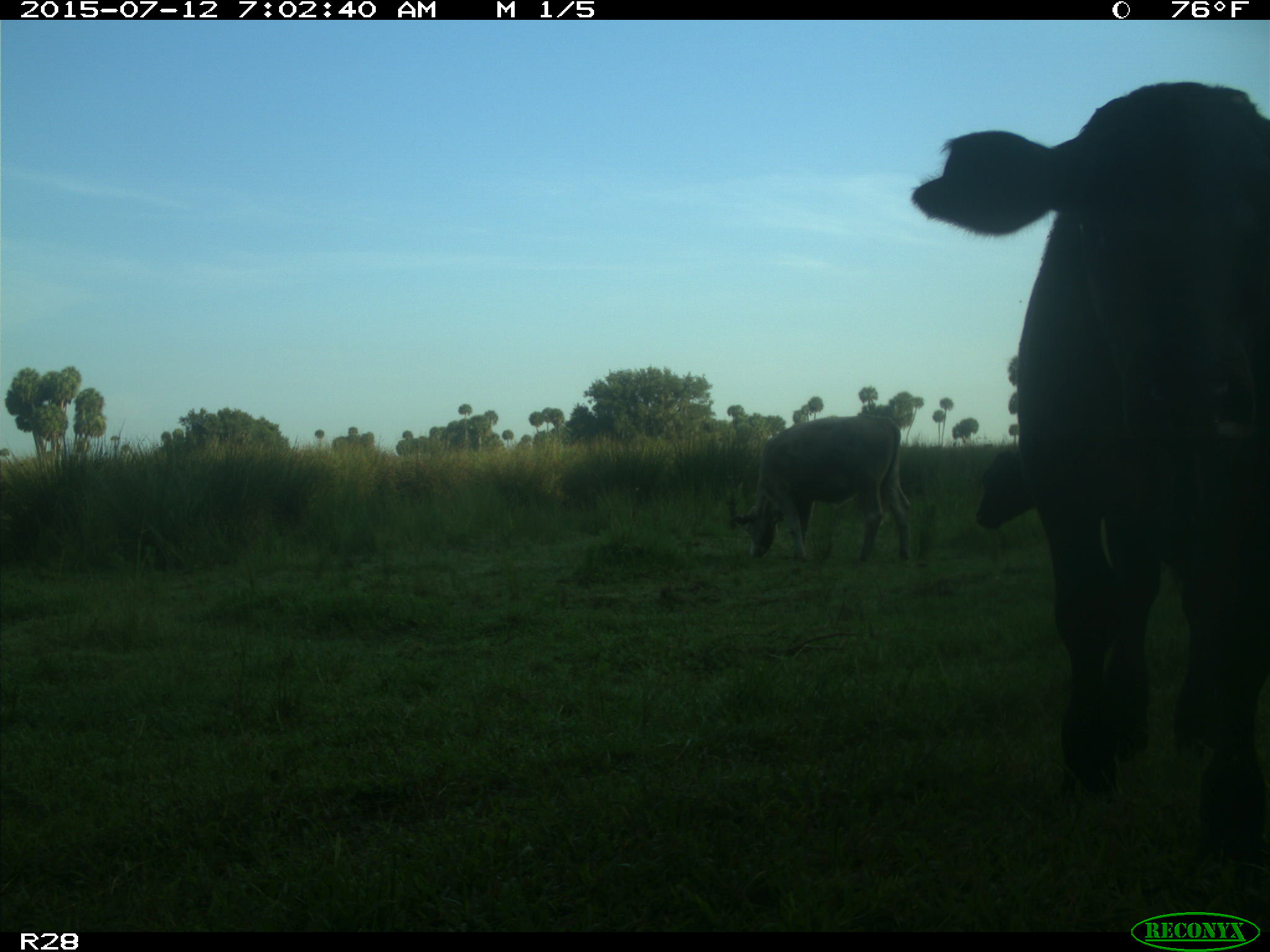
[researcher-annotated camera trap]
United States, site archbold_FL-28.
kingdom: Animalia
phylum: Chordata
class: Mammalia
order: Artiodactyla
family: Bovidae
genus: Bos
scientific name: Bos taurus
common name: domestic cow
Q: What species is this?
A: Bos taurus (domestic cow).